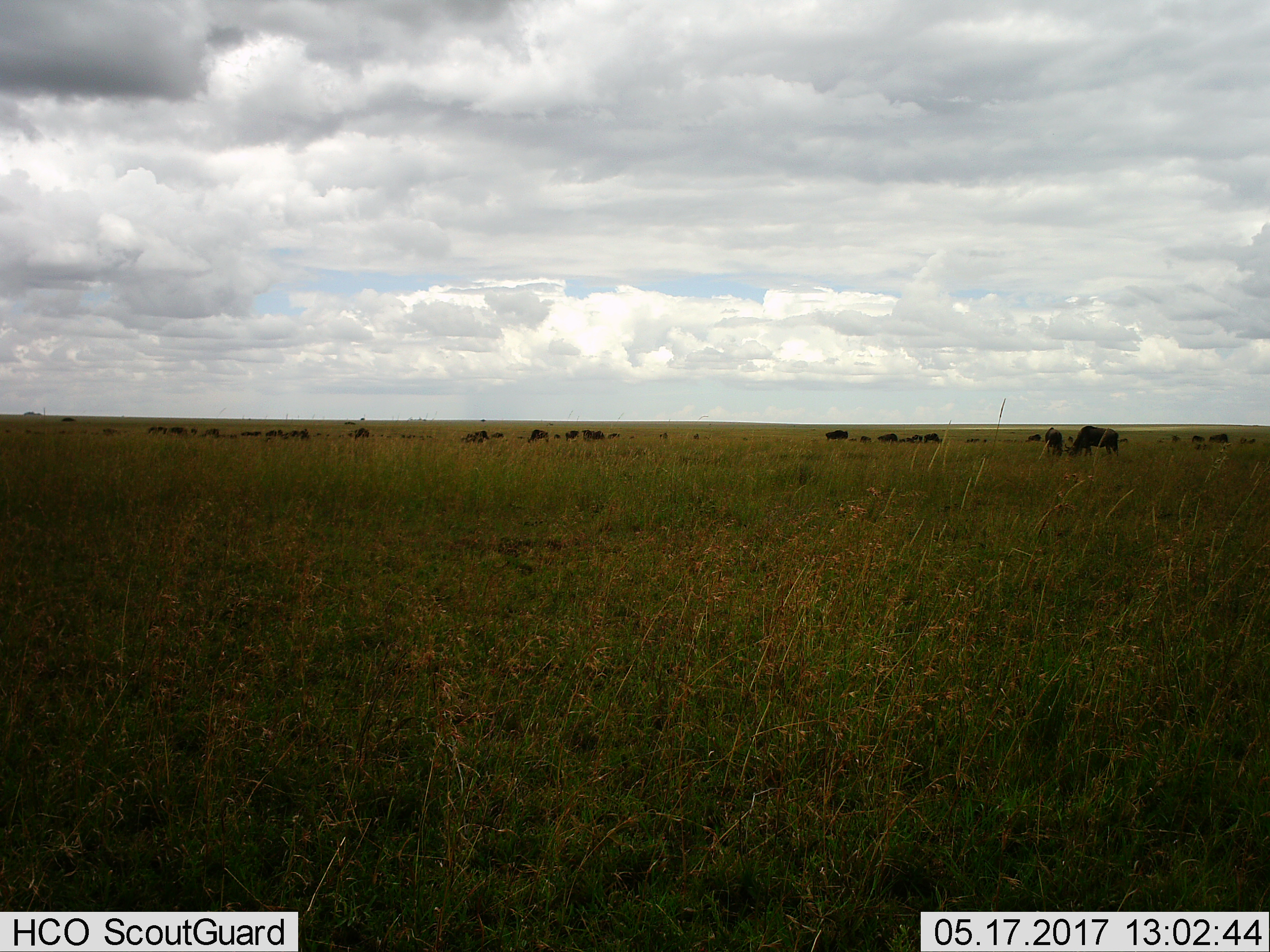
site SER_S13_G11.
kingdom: Animalia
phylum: Chordata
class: Mammalia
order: Artiodactyla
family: Bovidae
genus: Connochaetes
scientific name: Connochaetes taurinus taurinus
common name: blue wildebeest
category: wildebeestblue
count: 11-50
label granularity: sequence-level